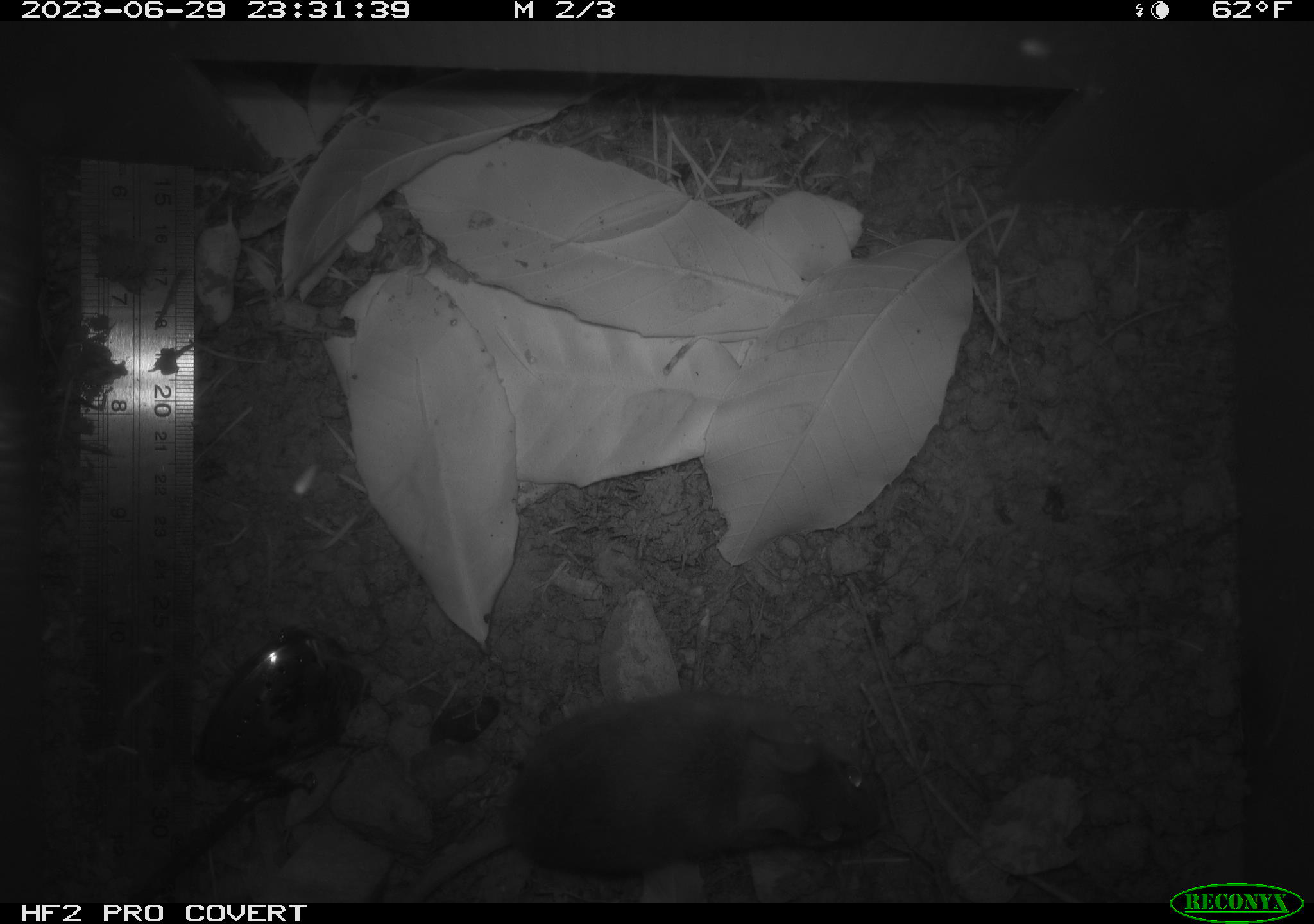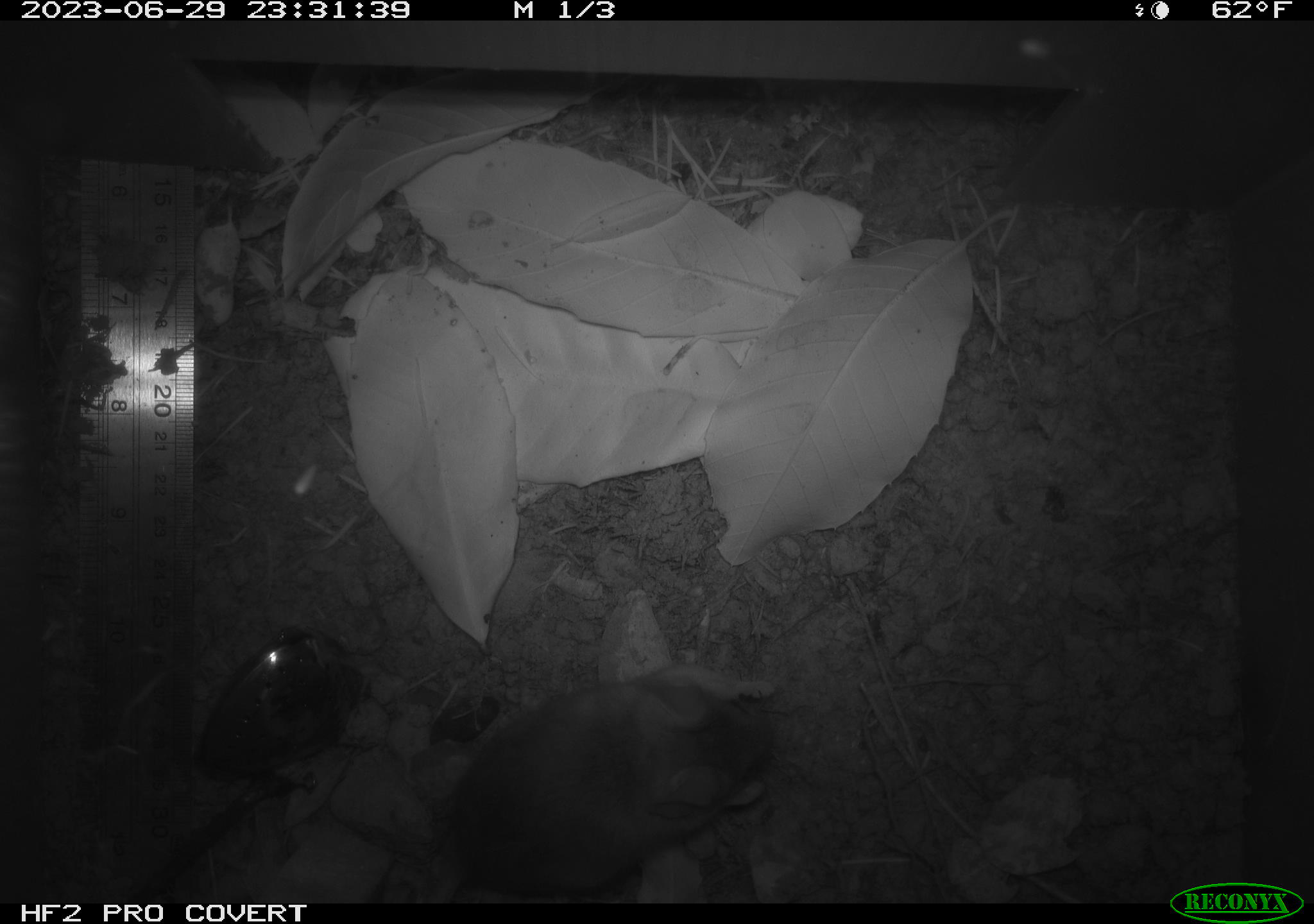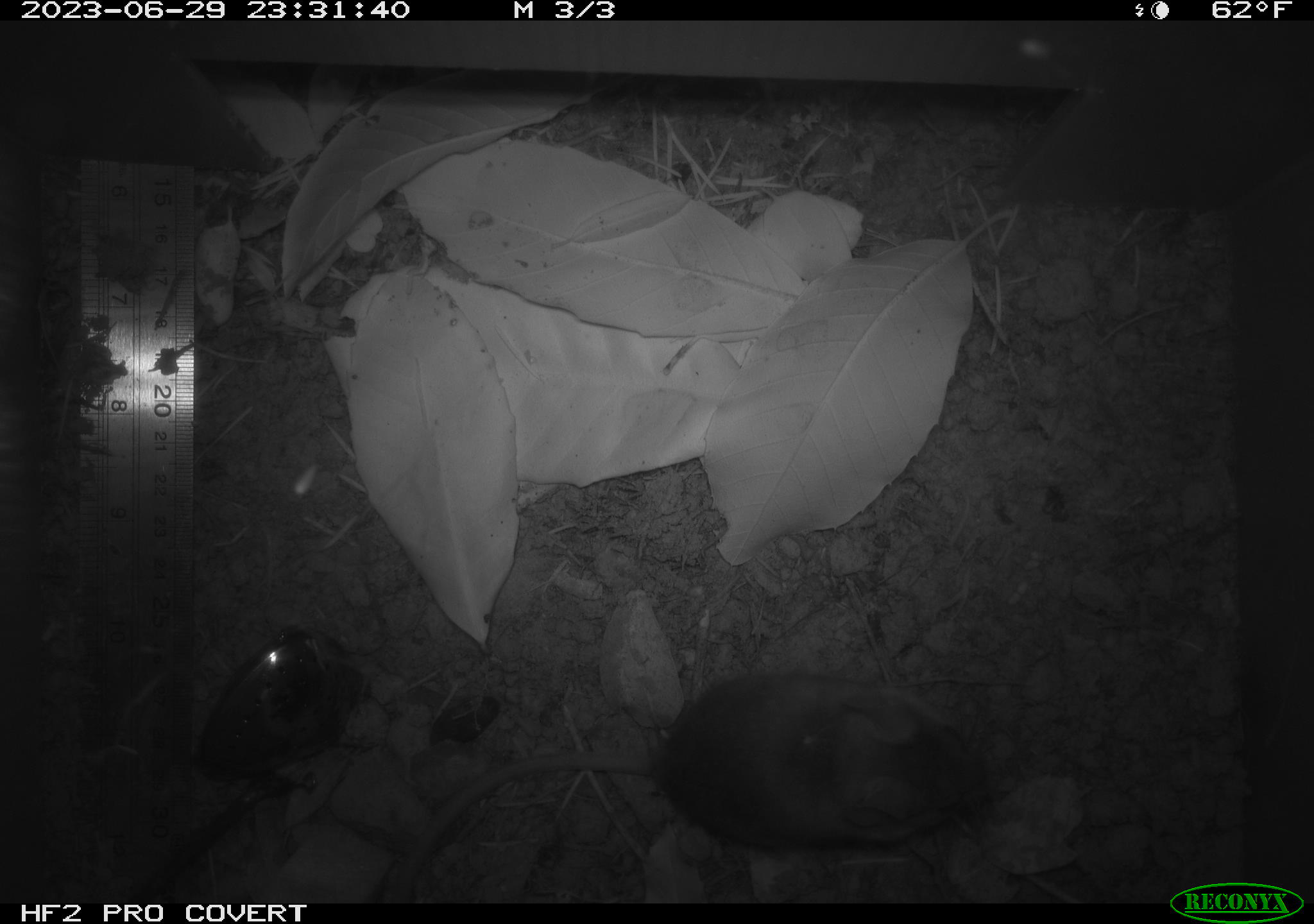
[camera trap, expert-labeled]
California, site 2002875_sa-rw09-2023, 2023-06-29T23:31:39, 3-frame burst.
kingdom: Animalia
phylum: Chordata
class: Mammalia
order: Rodentia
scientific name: Rodentia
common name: mouse species